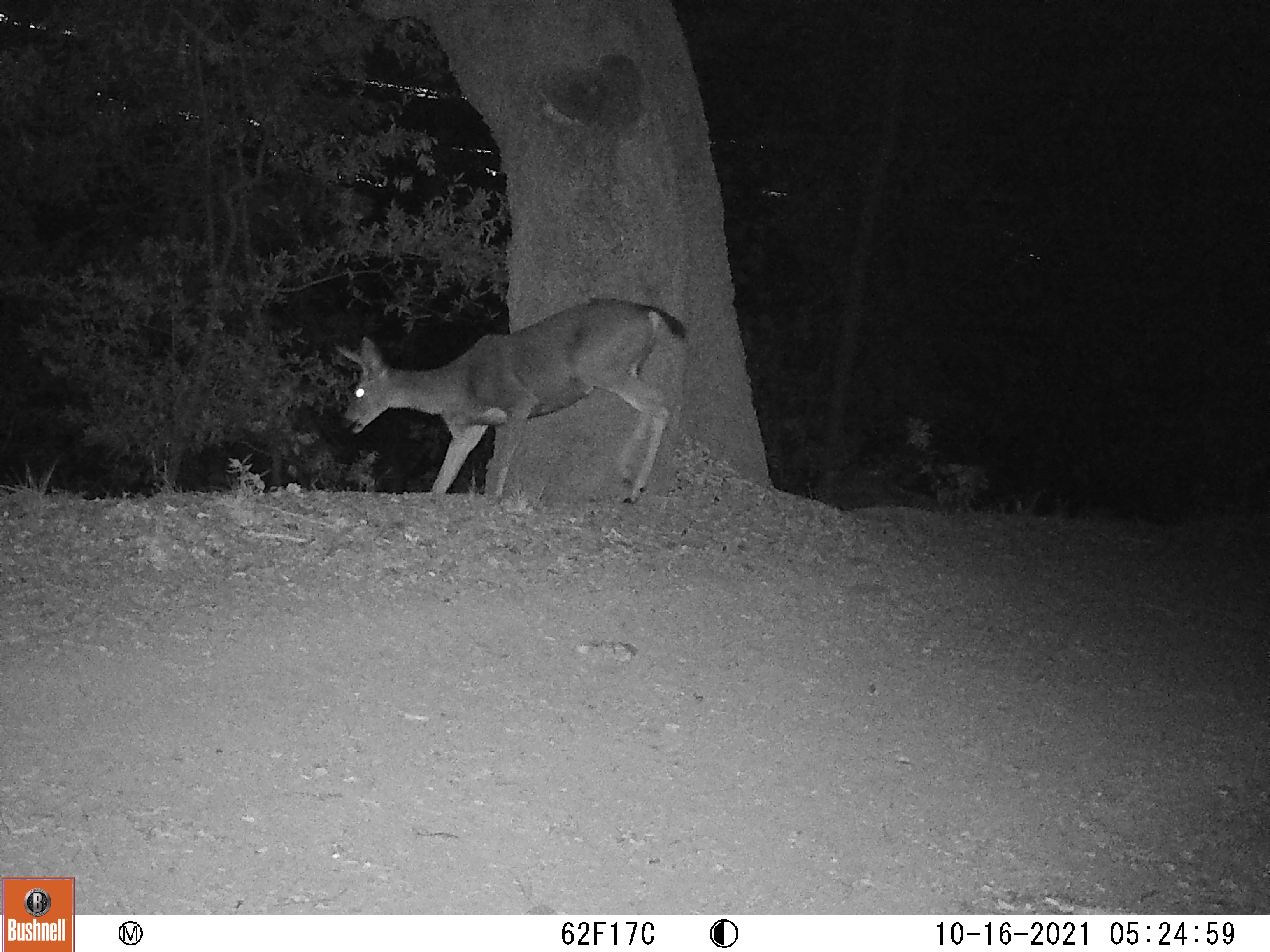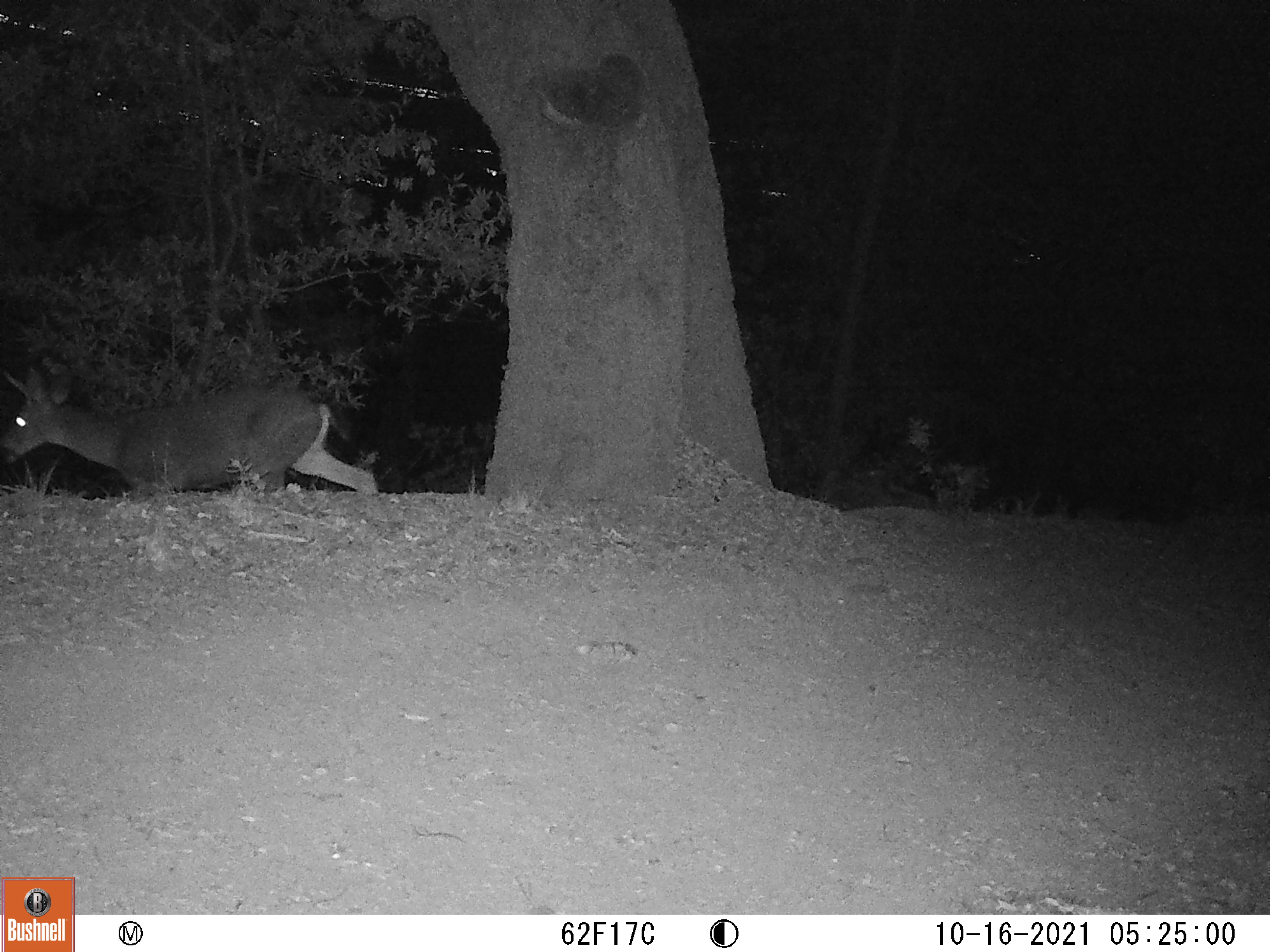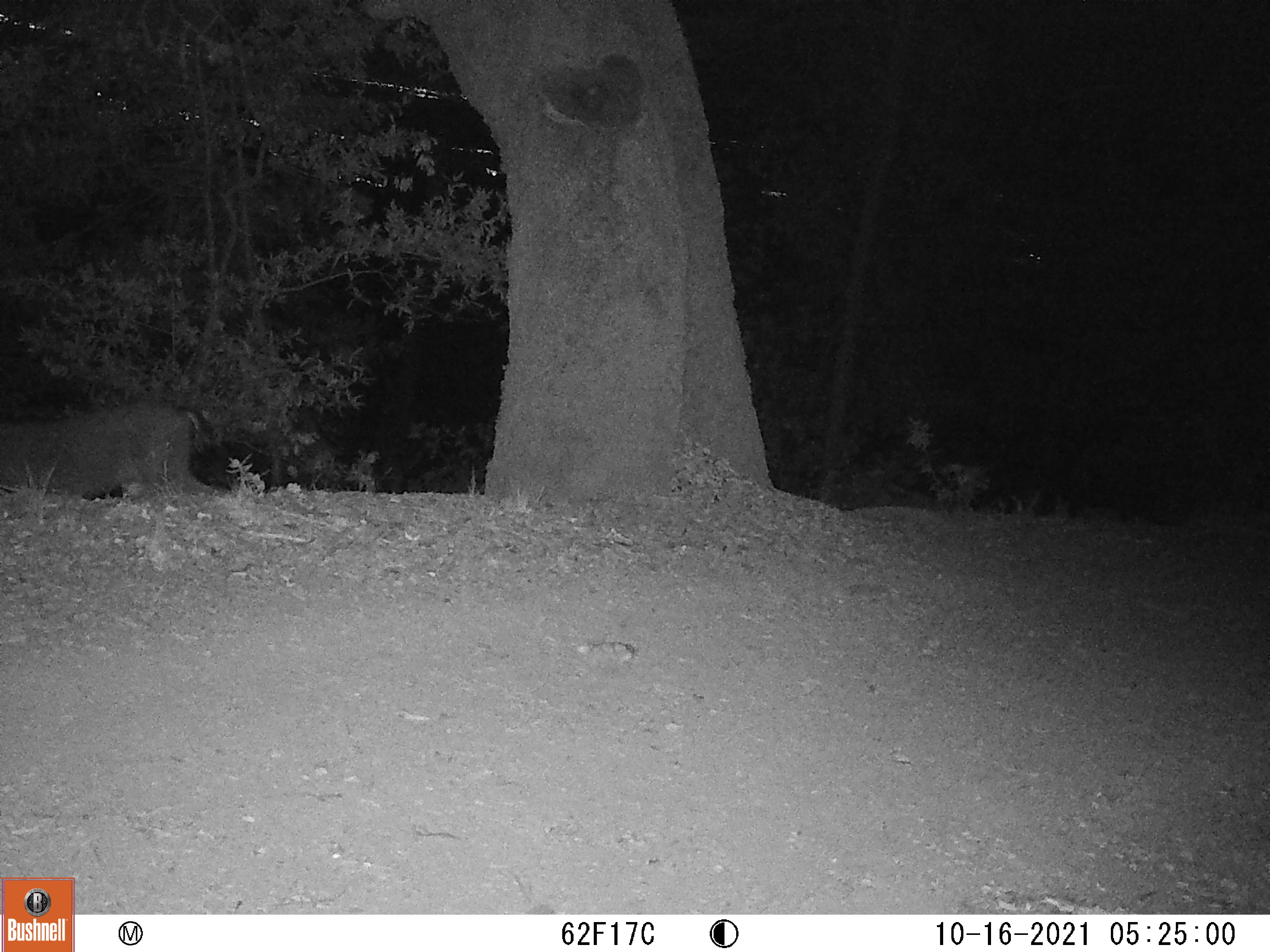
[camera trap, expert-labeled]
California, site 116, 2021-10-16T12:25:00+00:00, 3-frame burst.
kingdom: Animalia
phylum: Chordata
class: Mammalia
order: Artiodactyla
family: Cervidae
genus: Odocoileus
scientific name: Odocoileus hemionus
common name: mule deer